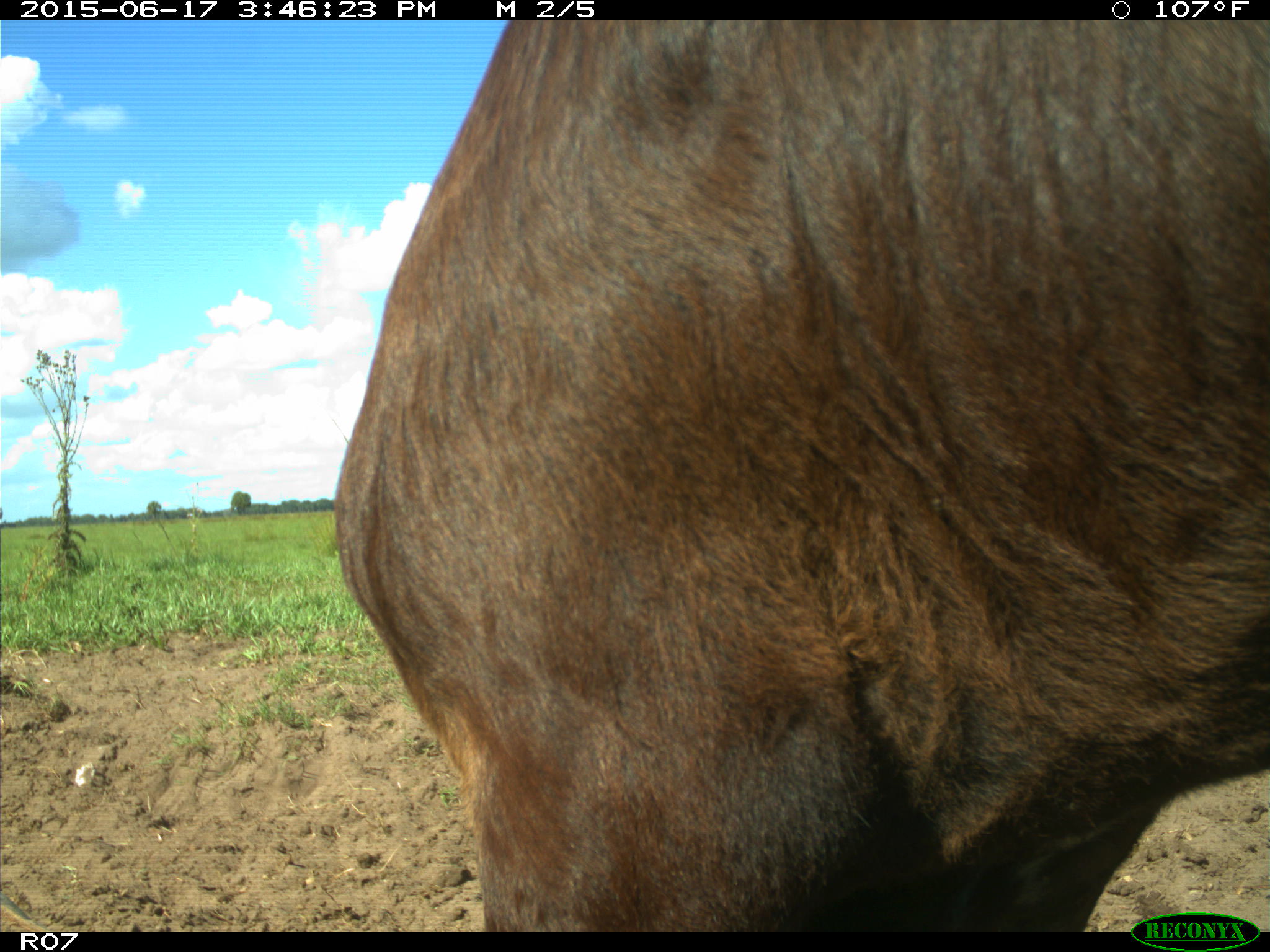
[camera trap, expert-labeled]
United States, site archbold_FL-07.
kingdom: Animalia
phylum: Chordata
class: Mammalia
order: Artiodactyla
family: Bovidae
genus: Bos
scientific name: Bos taurus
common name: domestic cow